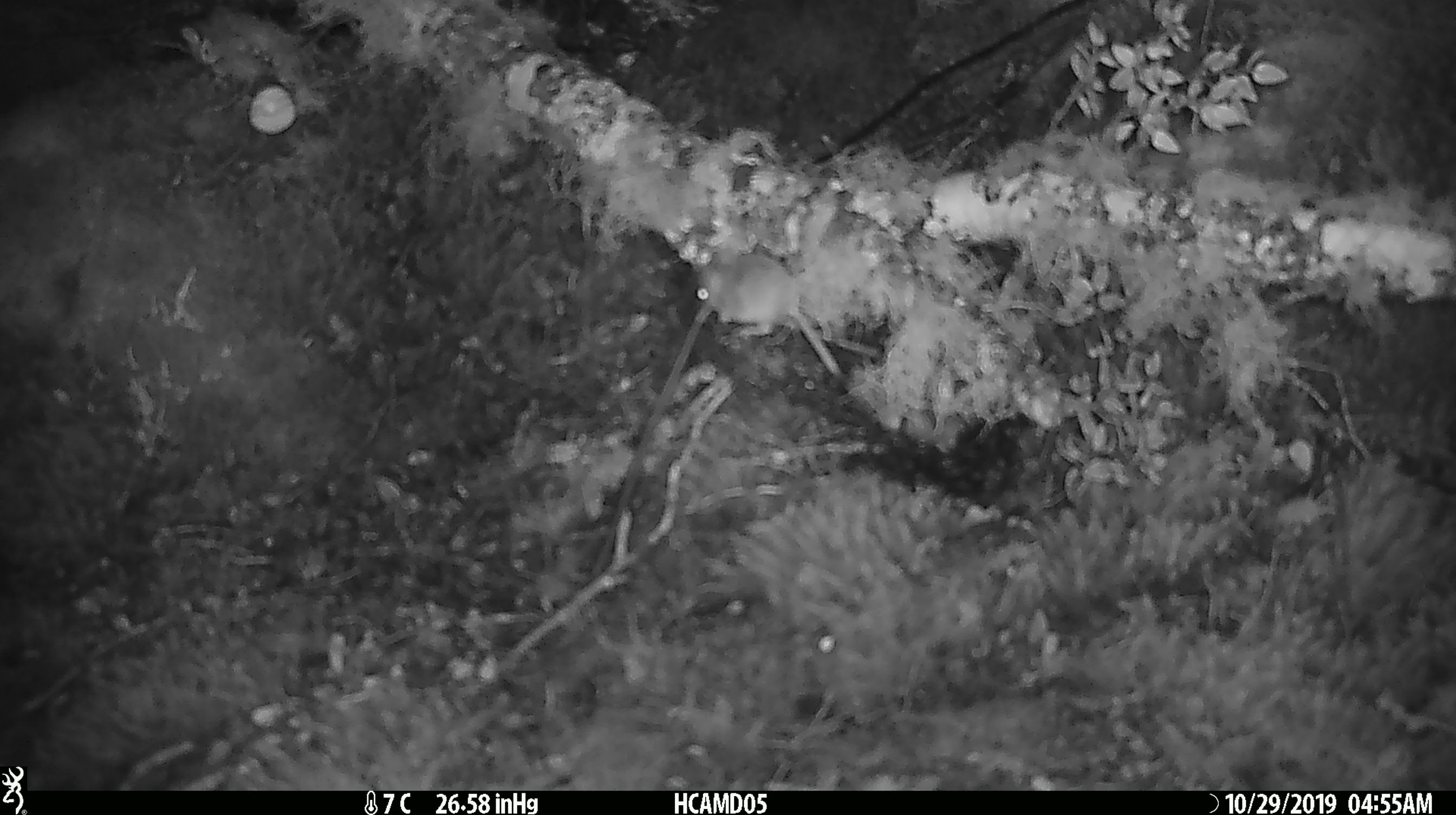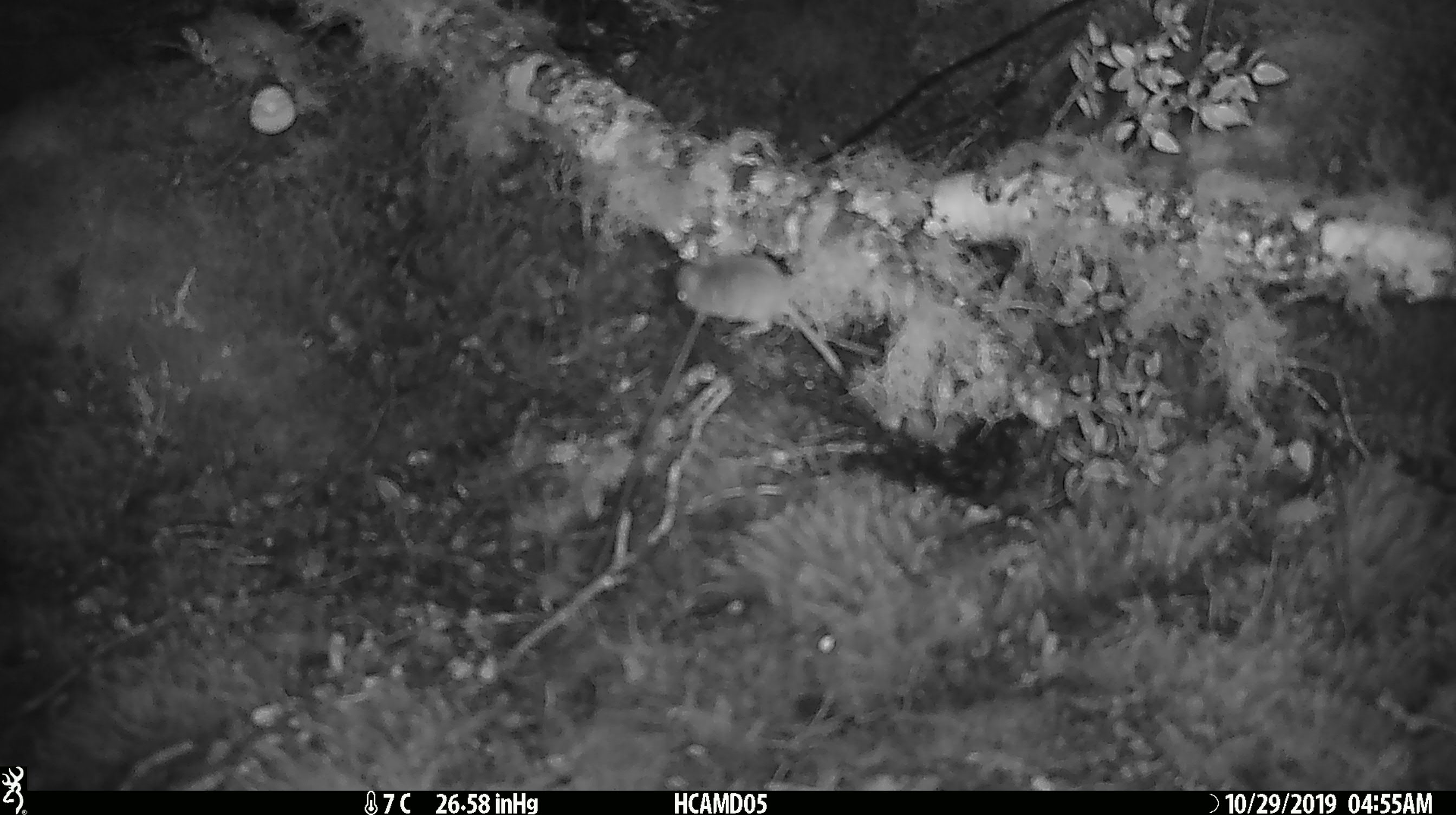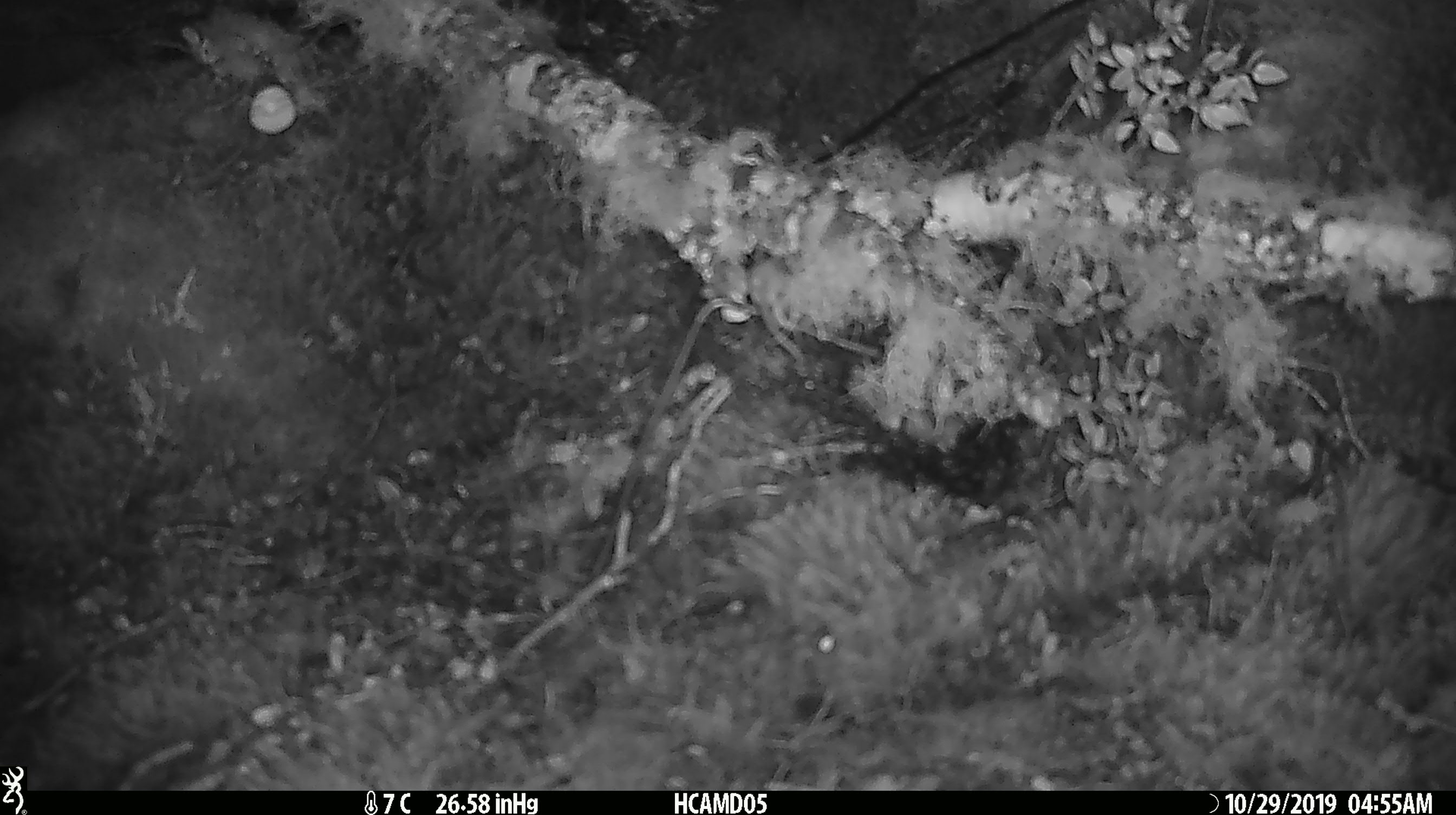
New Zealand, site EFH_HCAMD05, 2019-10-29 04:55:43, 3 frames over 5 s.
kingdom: Animalia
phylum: Chordata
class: Mammalia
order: Rodentia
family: Muridae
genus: Mus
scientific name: Mus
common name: mouse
Mouse (Mus).